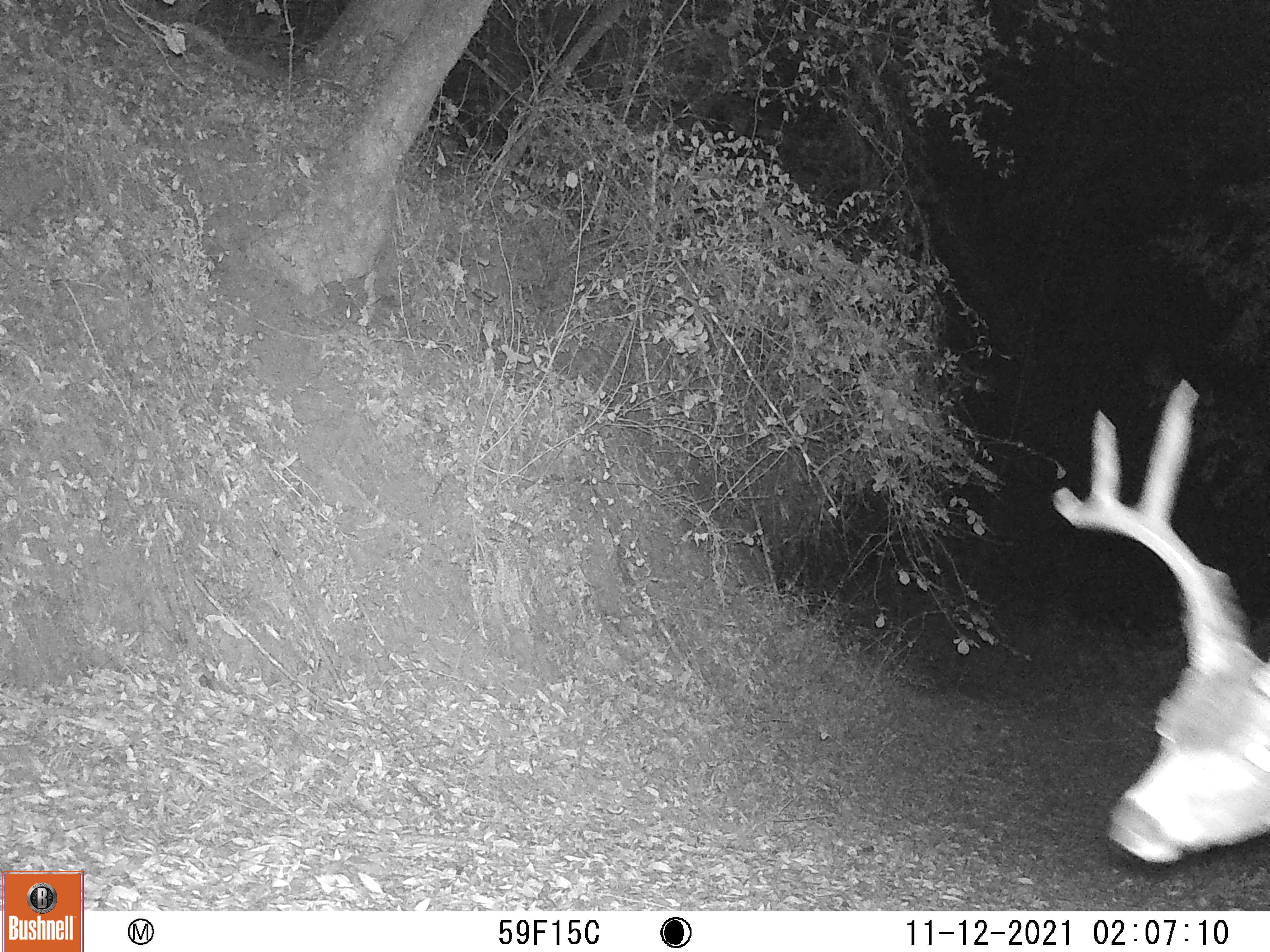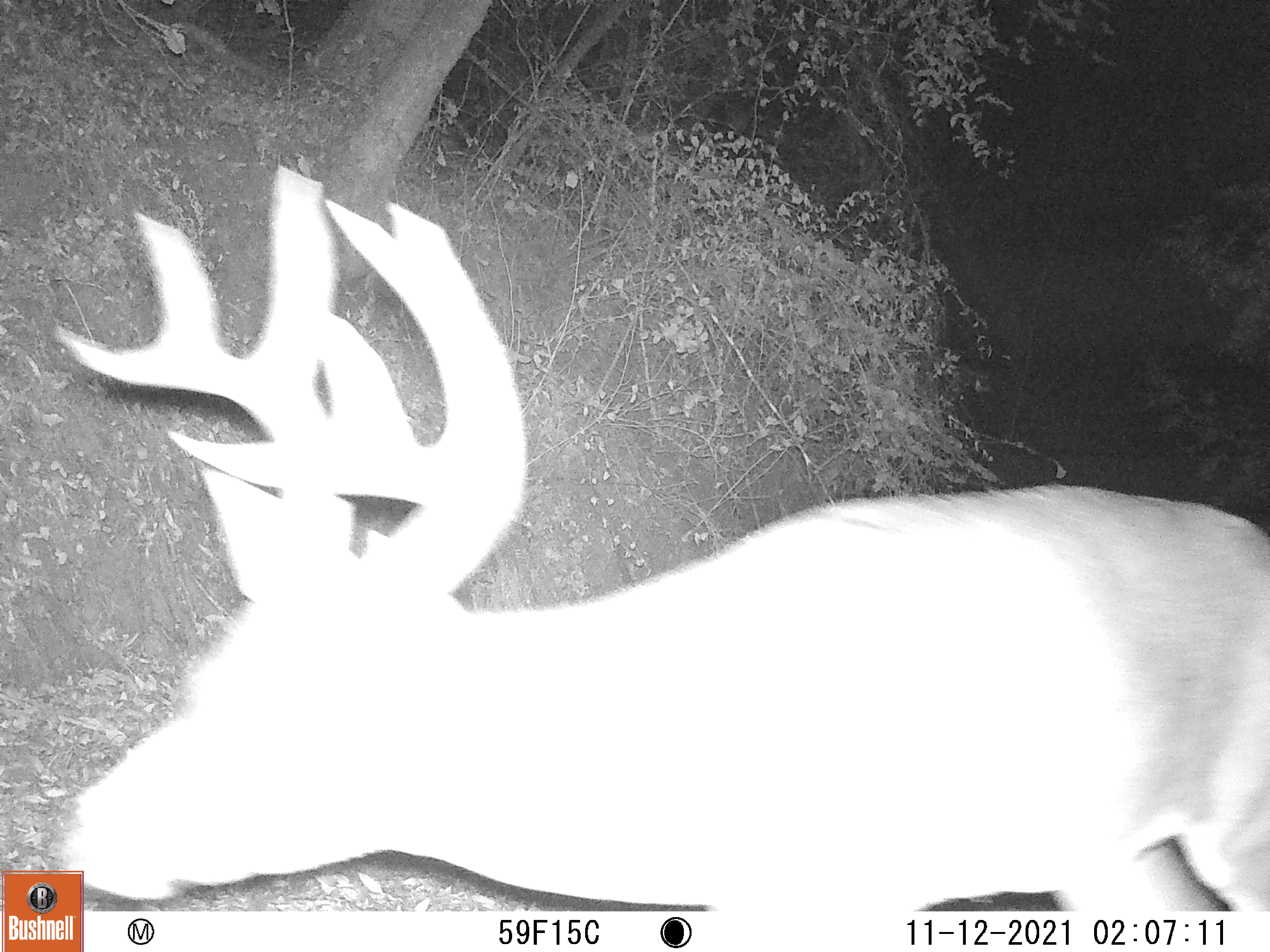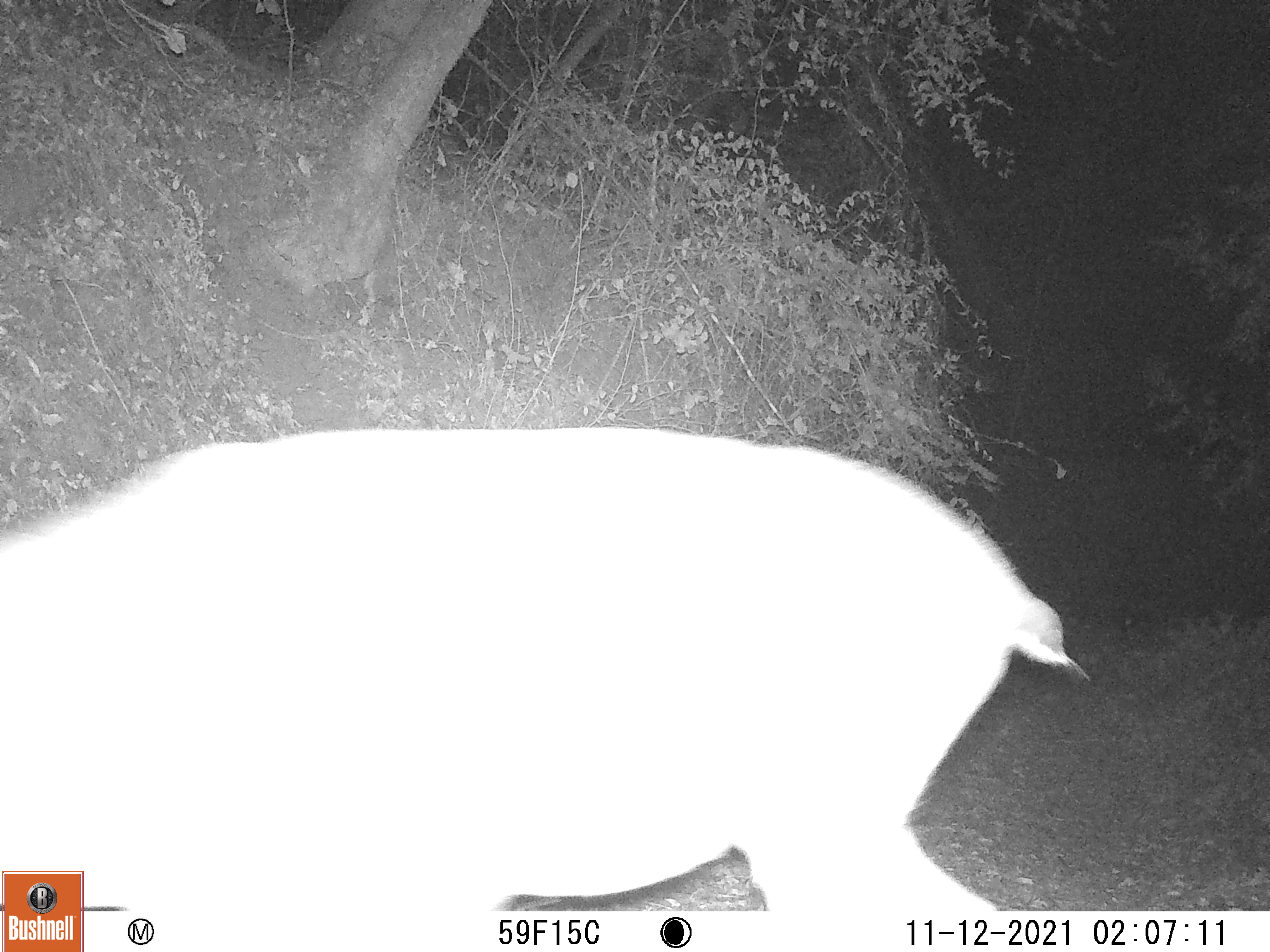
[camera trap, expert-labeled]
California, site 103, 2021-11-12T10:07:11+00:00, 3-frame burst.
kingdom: Animalia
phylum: Chordata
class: Mammalia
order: Artiodactyla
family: Cervidae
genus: Odocoileus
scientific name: Odocoileus hemionus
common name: mule deer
Mule deer (Odocoileus hemionus).